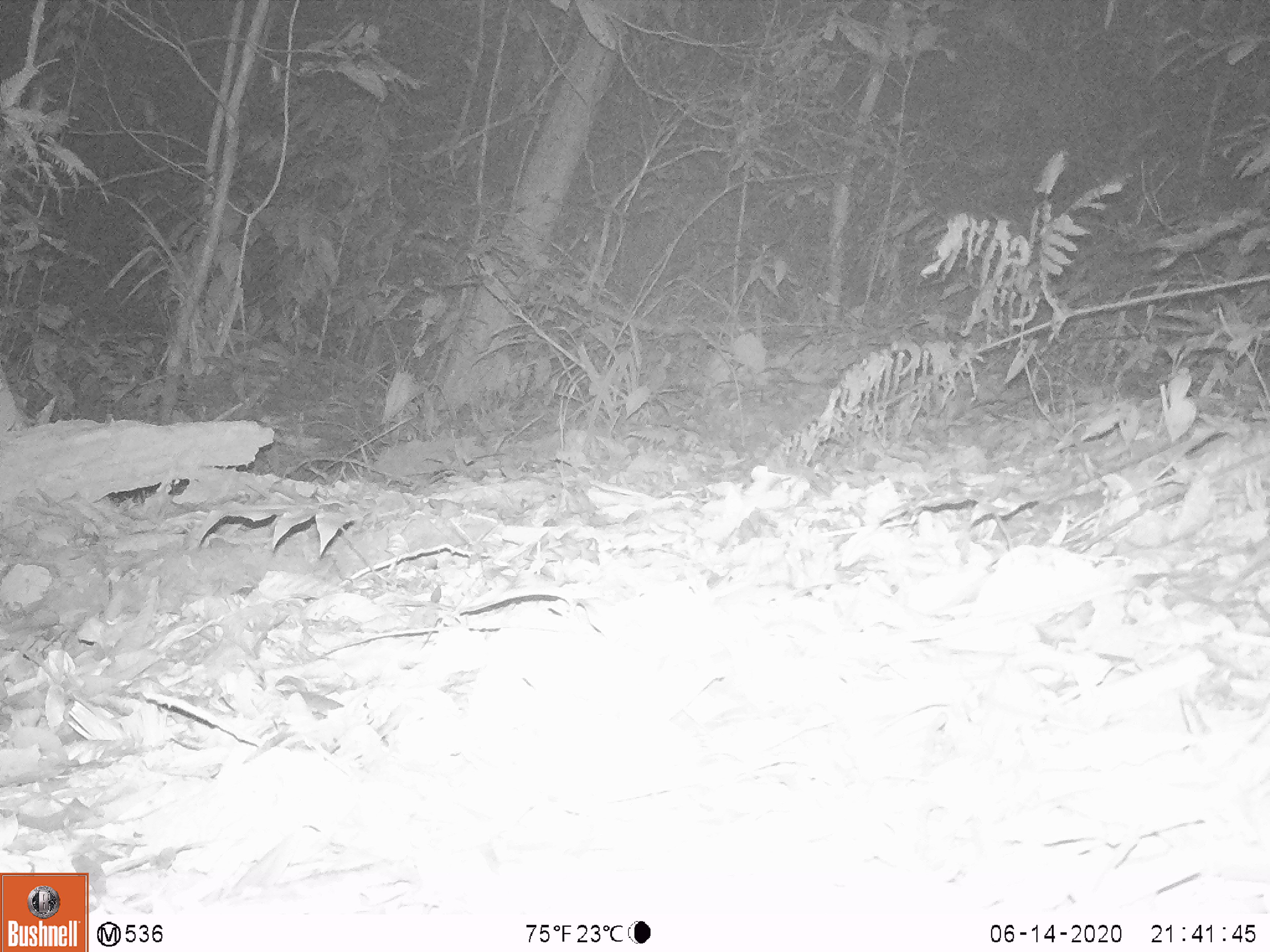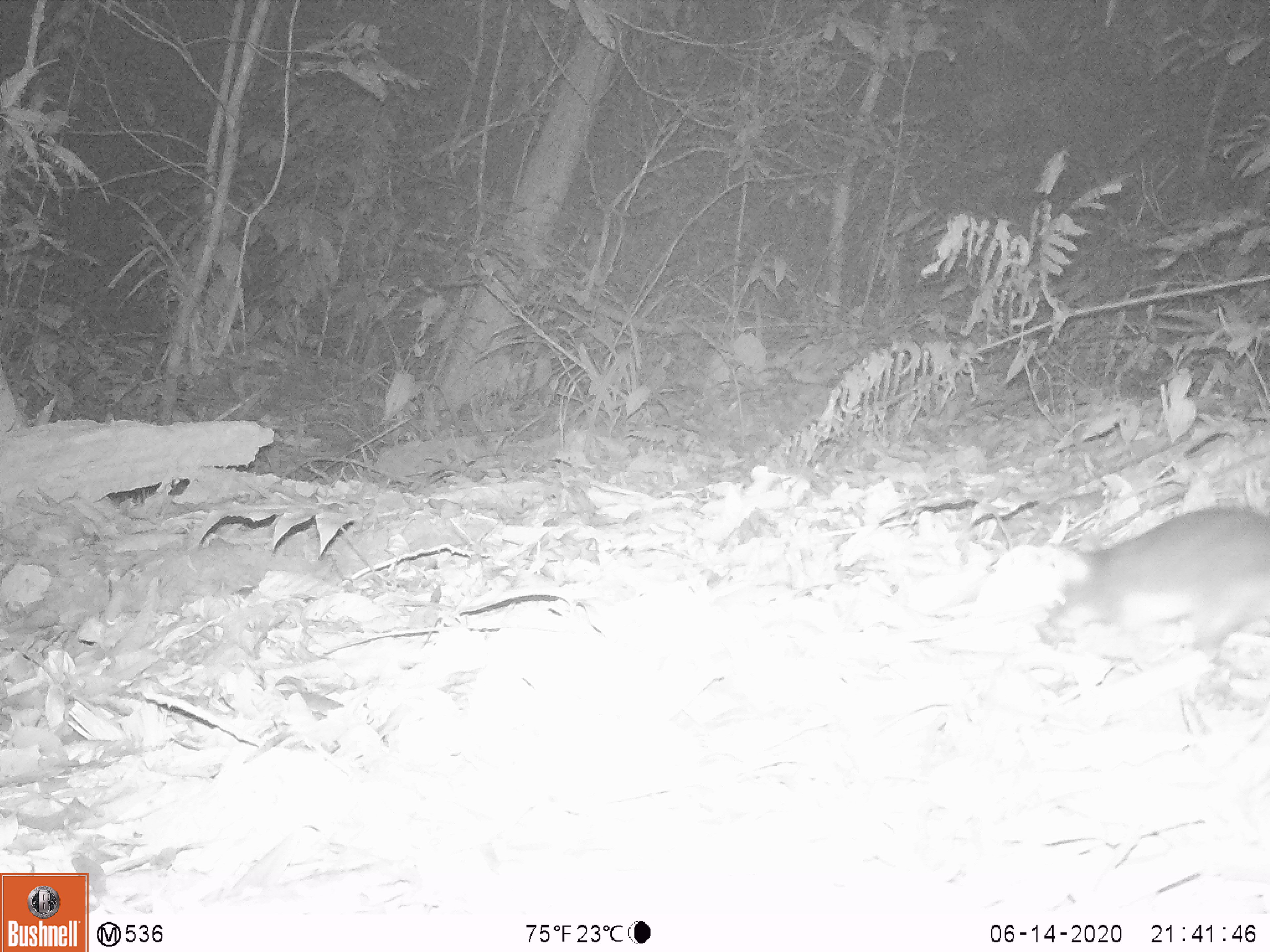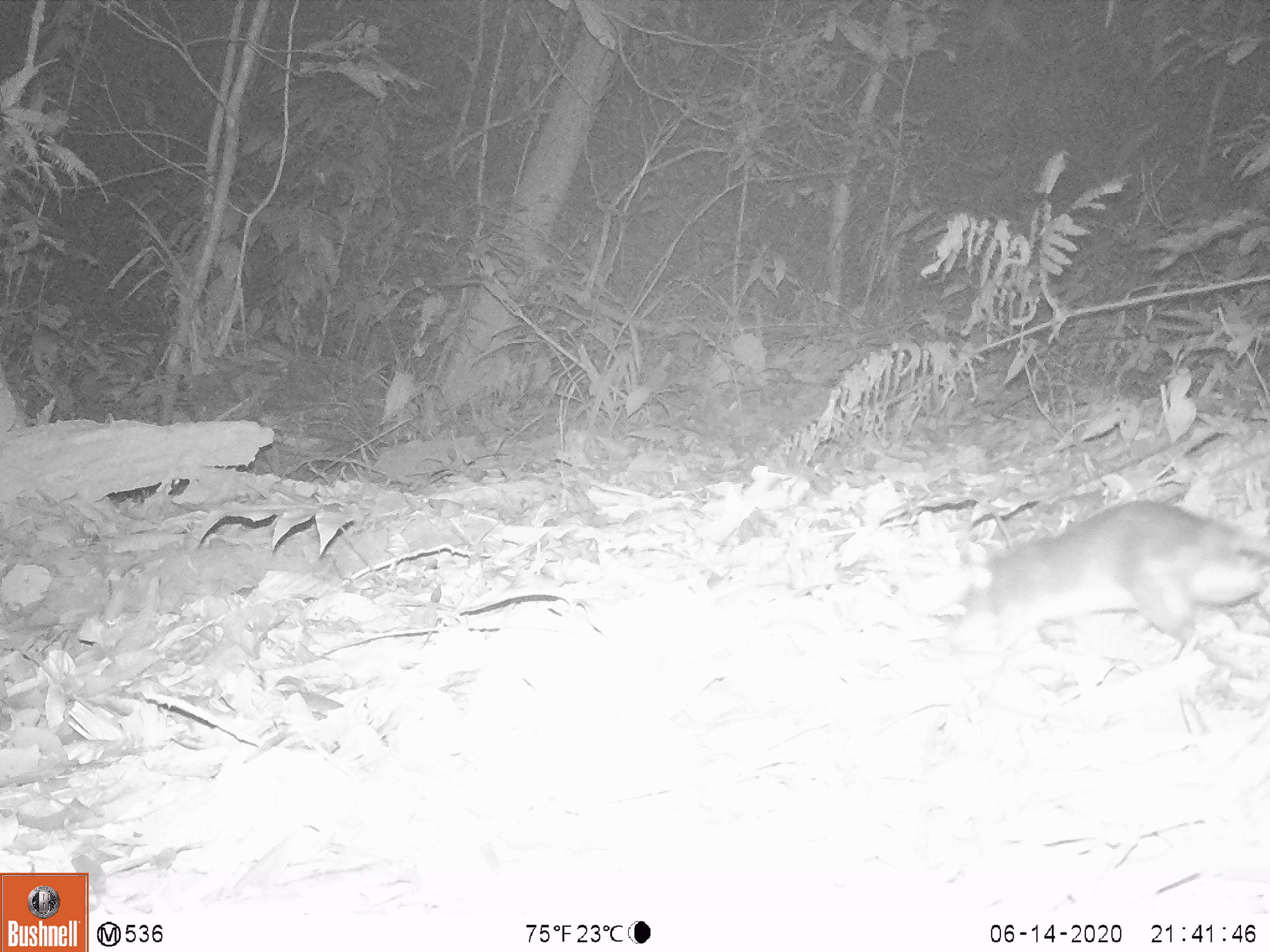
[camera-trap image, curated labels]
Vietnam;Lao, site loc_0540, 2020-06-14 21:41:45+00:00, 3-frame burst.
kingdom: Animalia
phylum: Chordata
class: Mammalia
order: Rodentia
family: Muridae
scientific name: Muridae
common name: old-world mice and rats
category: unidentified murid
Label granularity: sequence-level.